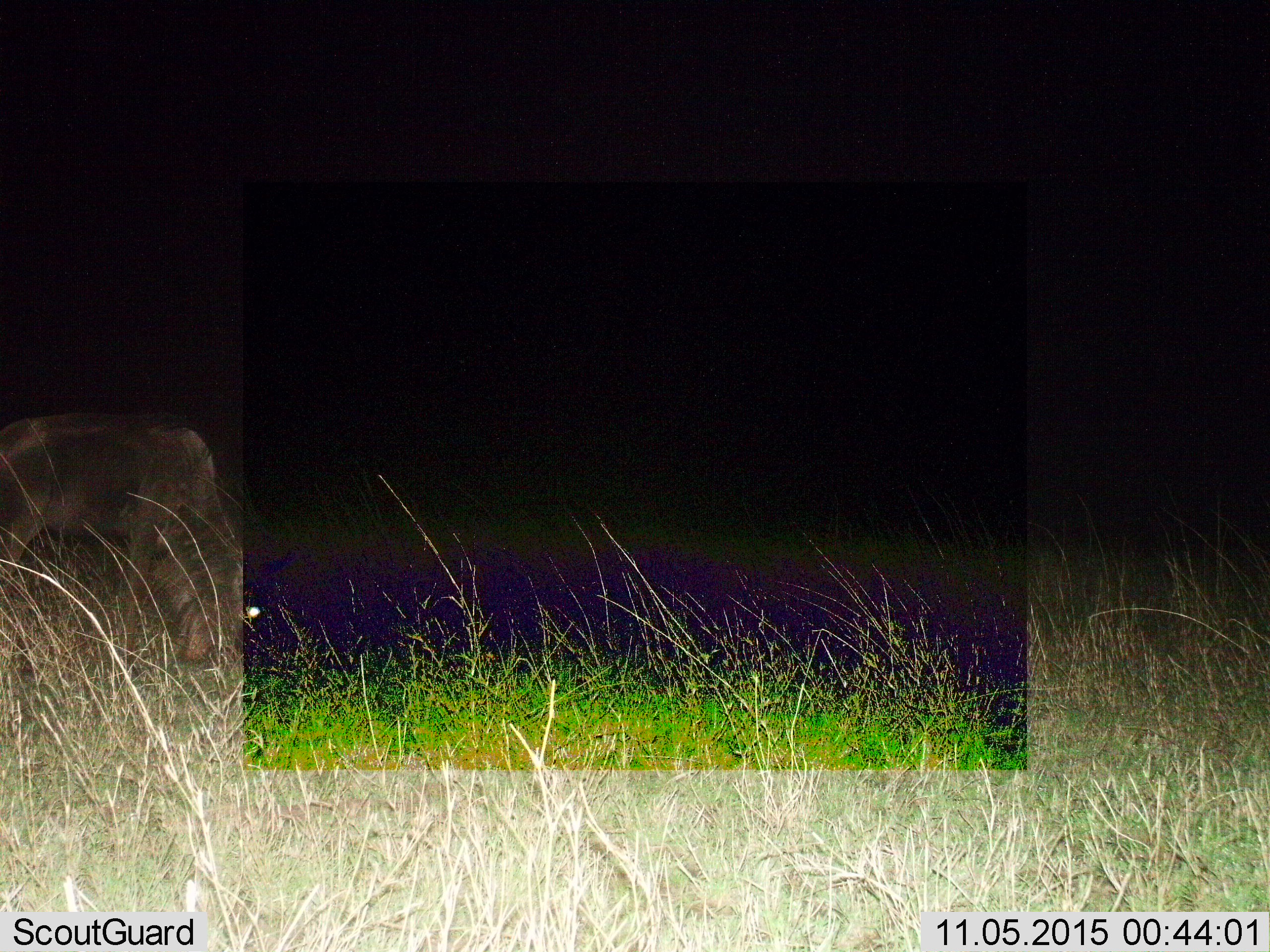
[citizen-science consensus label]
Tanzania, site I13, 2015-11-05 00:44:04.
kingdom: Animalia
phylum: Chordata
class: Mammalia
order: Artiodactyla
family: Bovidae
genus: Connochaetes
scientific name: Connochaetes taurinus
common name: blue wildebeest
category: wildebeest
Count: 1.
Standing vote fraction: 25%.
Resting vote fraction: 0%.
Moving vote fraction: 0%.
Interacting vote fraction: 0%.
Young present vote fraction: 0%.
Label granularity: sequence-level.